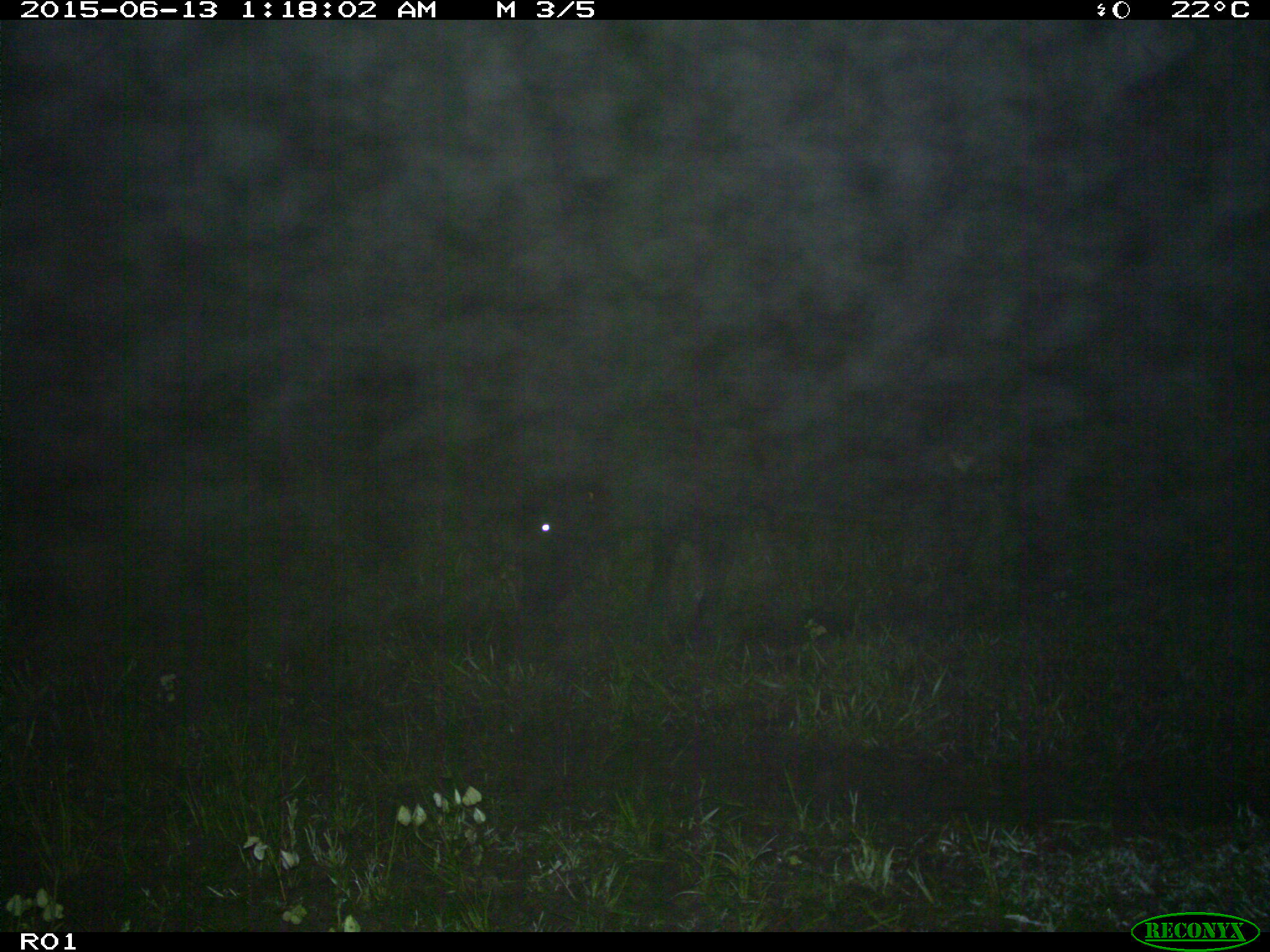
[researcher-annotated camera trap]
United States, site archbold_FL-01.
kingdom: Animalia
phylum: Chordata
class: Mammalia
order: Artiodactyla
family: Bovidae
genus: Bos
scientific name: Bos taurus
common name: domestic cow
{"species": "Bos taurus (domestic cow)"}